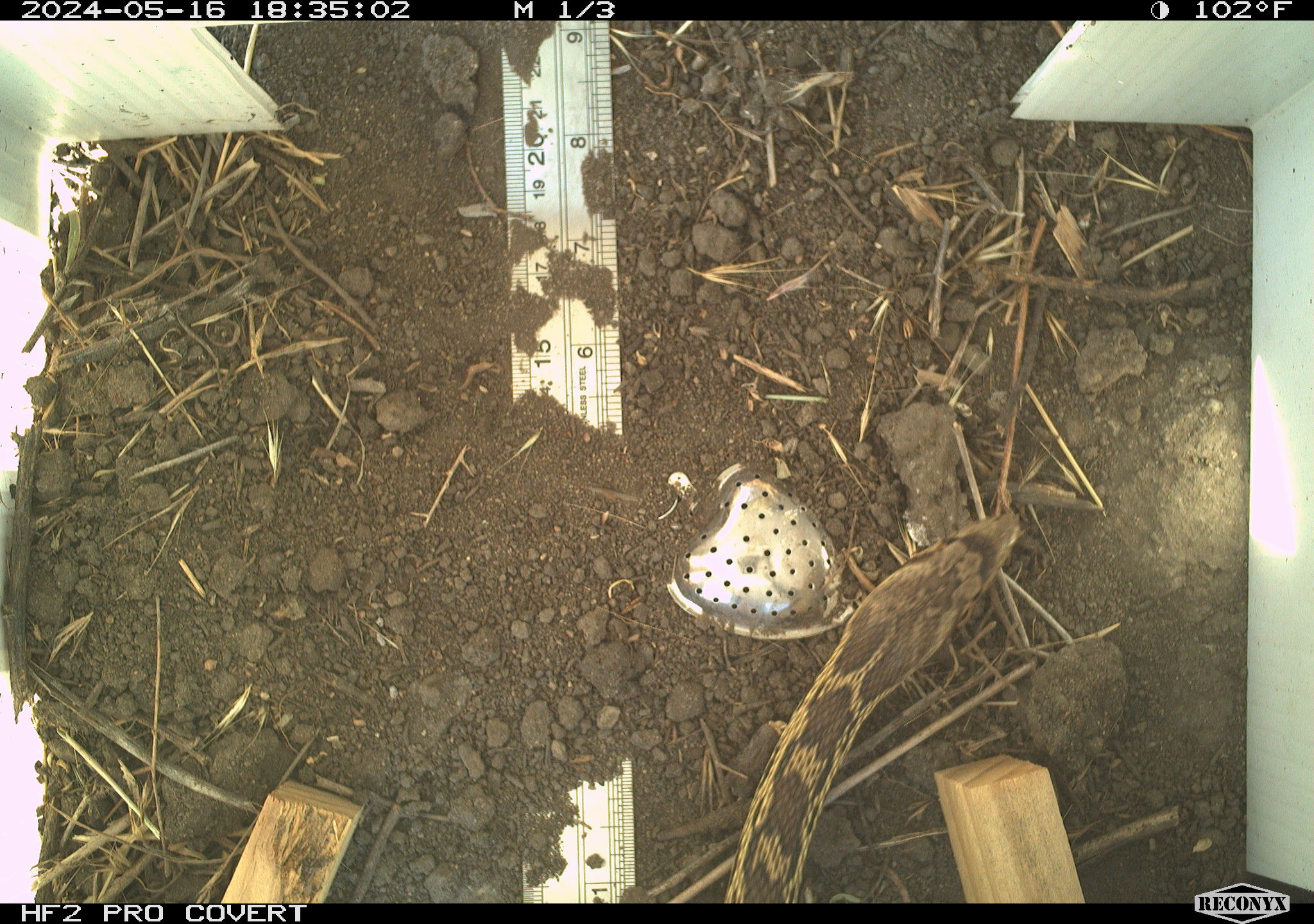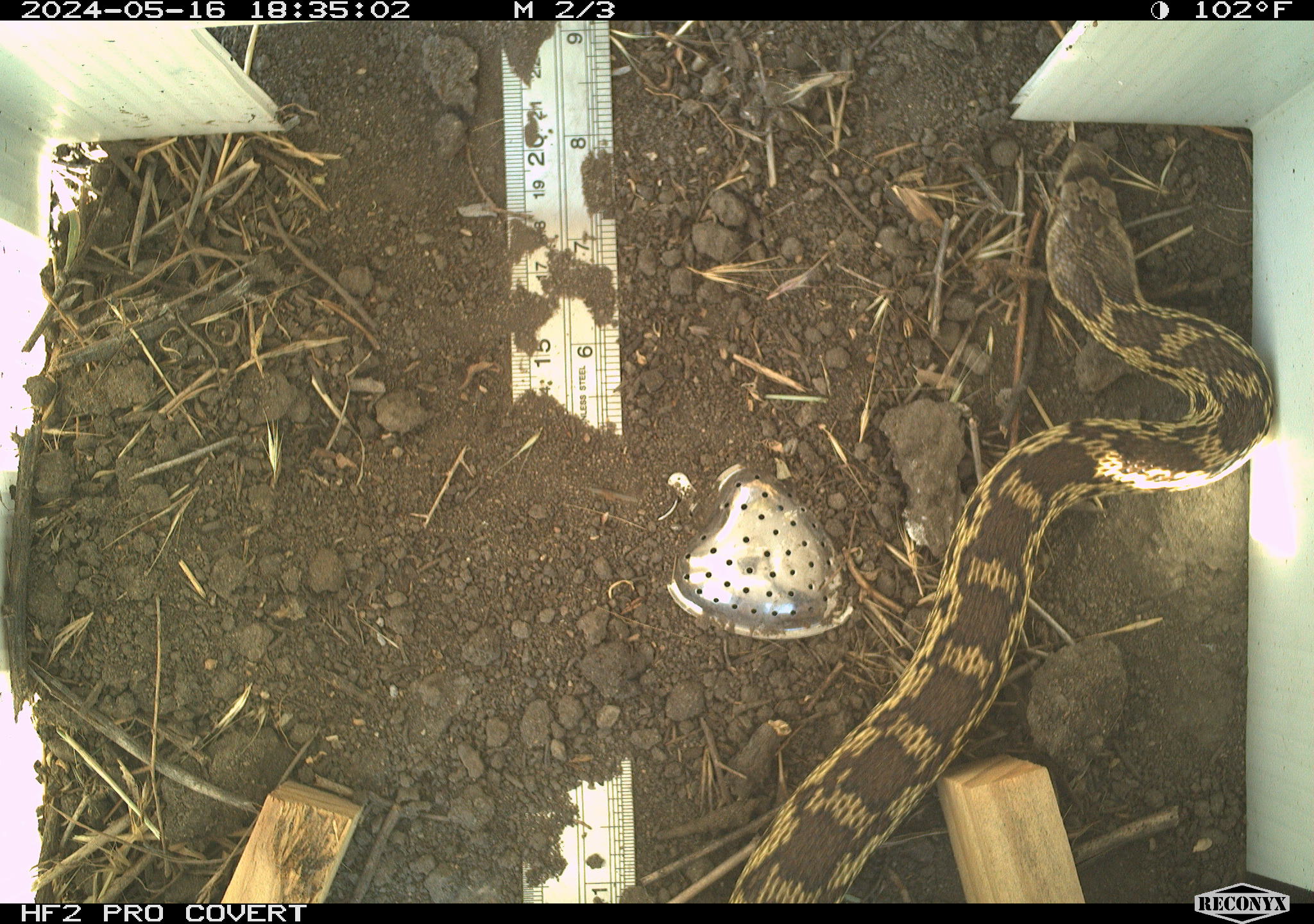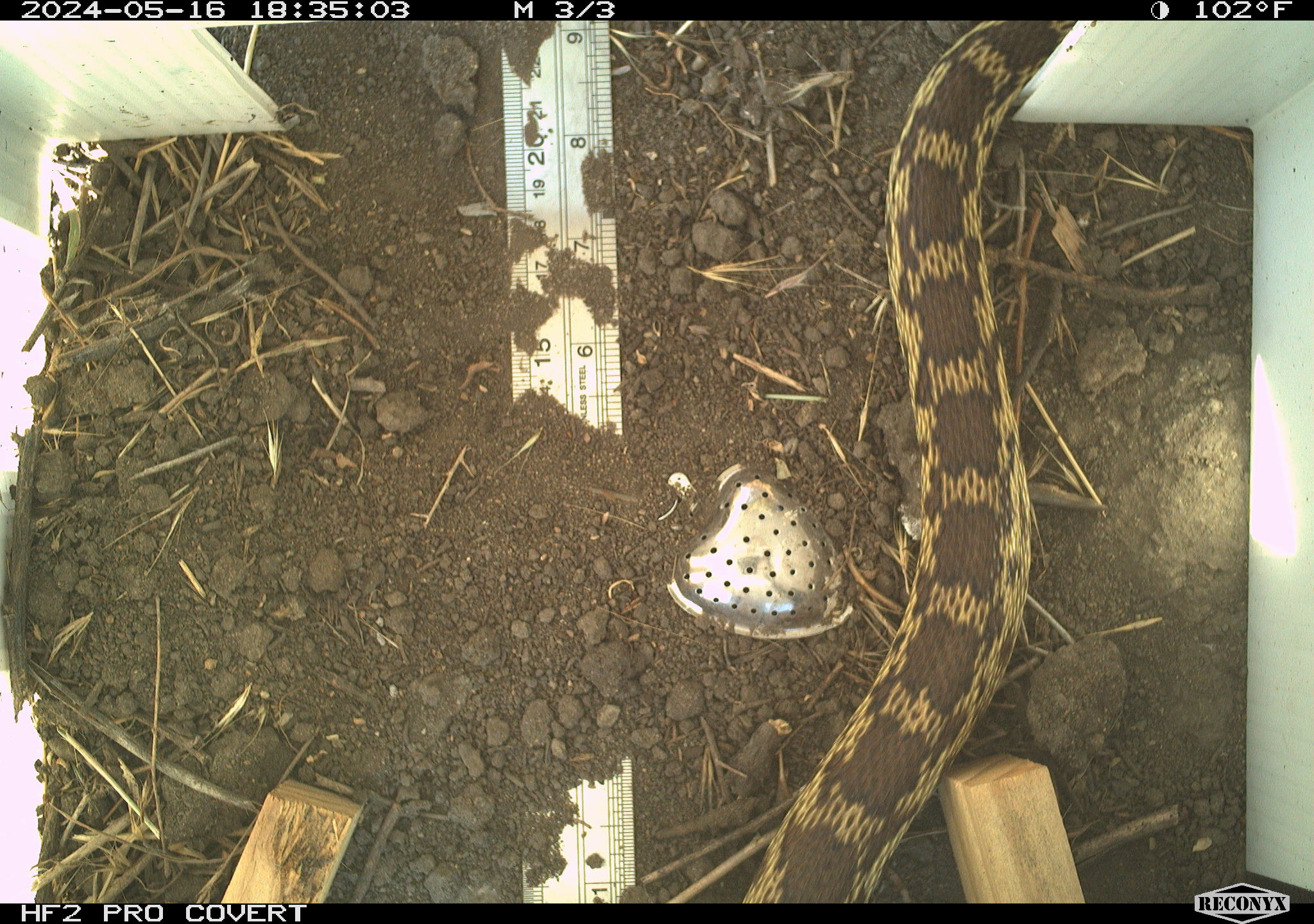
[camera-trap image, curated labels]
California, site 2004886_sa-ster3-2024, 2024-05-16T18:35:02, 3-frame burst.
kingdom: Animalia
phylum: Chordata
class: Reptilia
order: Squamata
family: Colubridae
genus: Pituophis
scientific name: Pituophis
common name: bullsnakes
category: pituophis species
Pituophis species (bullsnakes) (Pituophis).